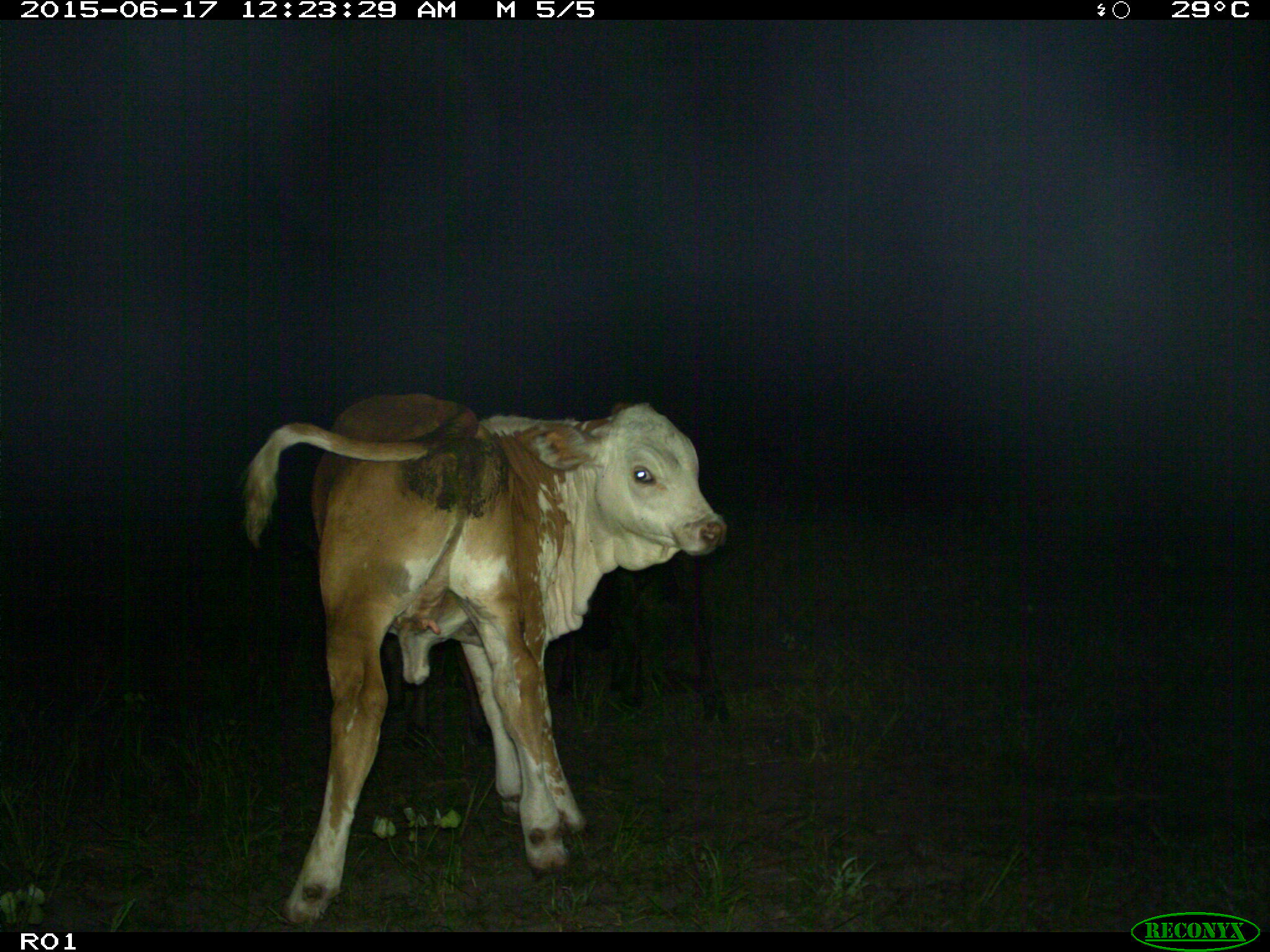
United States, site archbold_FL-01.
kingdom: Animalia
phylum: Chordata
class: Mammalia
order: Artiodactyla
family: Bovidae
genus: Bos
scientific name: Bos taurus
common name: domestic cow